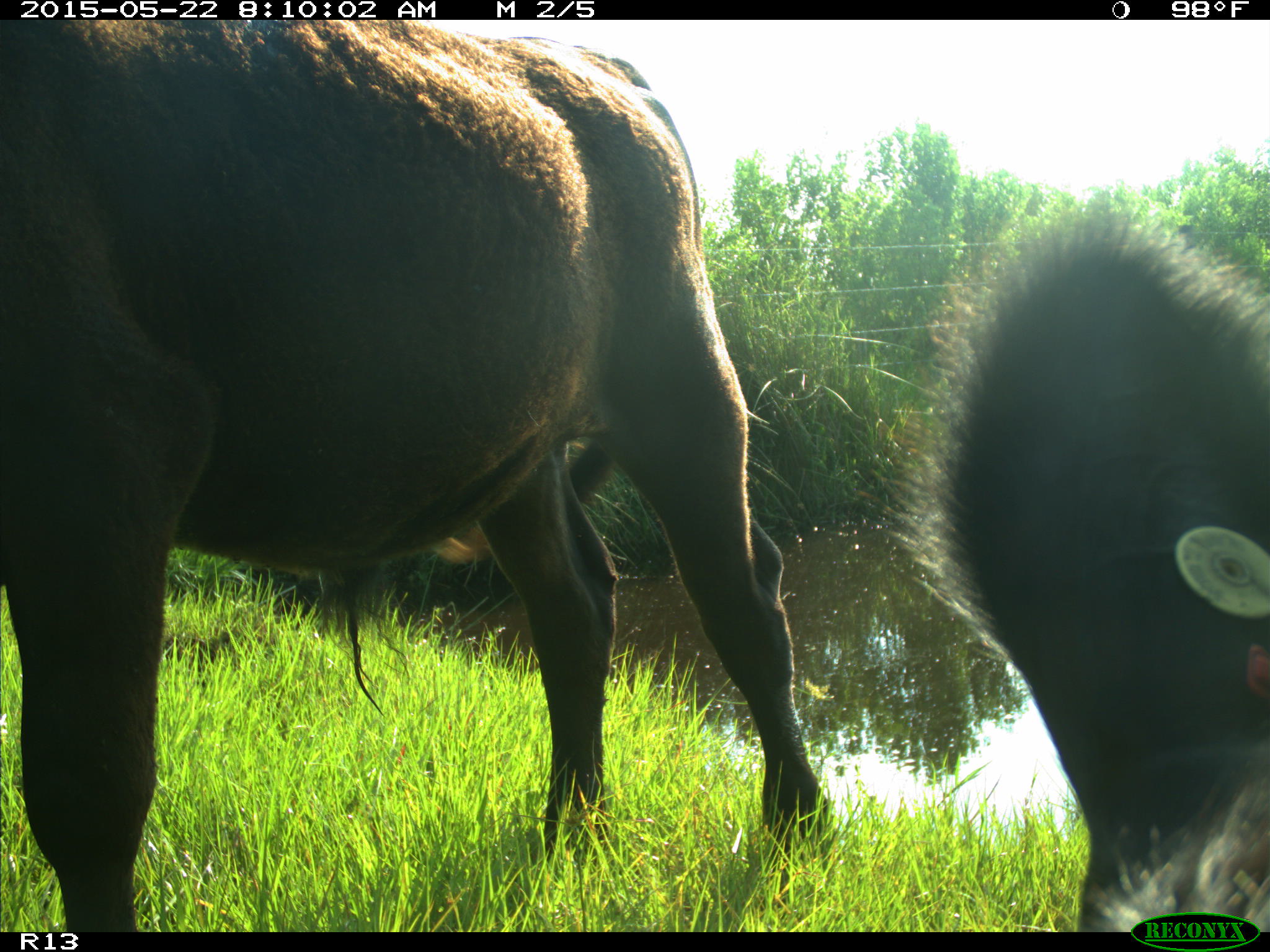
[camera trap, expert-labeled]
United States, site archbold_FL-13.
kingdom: Animalia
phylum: Chordata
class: Mammalia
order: Artiodactyla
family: Bovidae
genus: Bos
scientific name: Bos taurus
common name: domestic cow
Bos taurus (domestic cow).